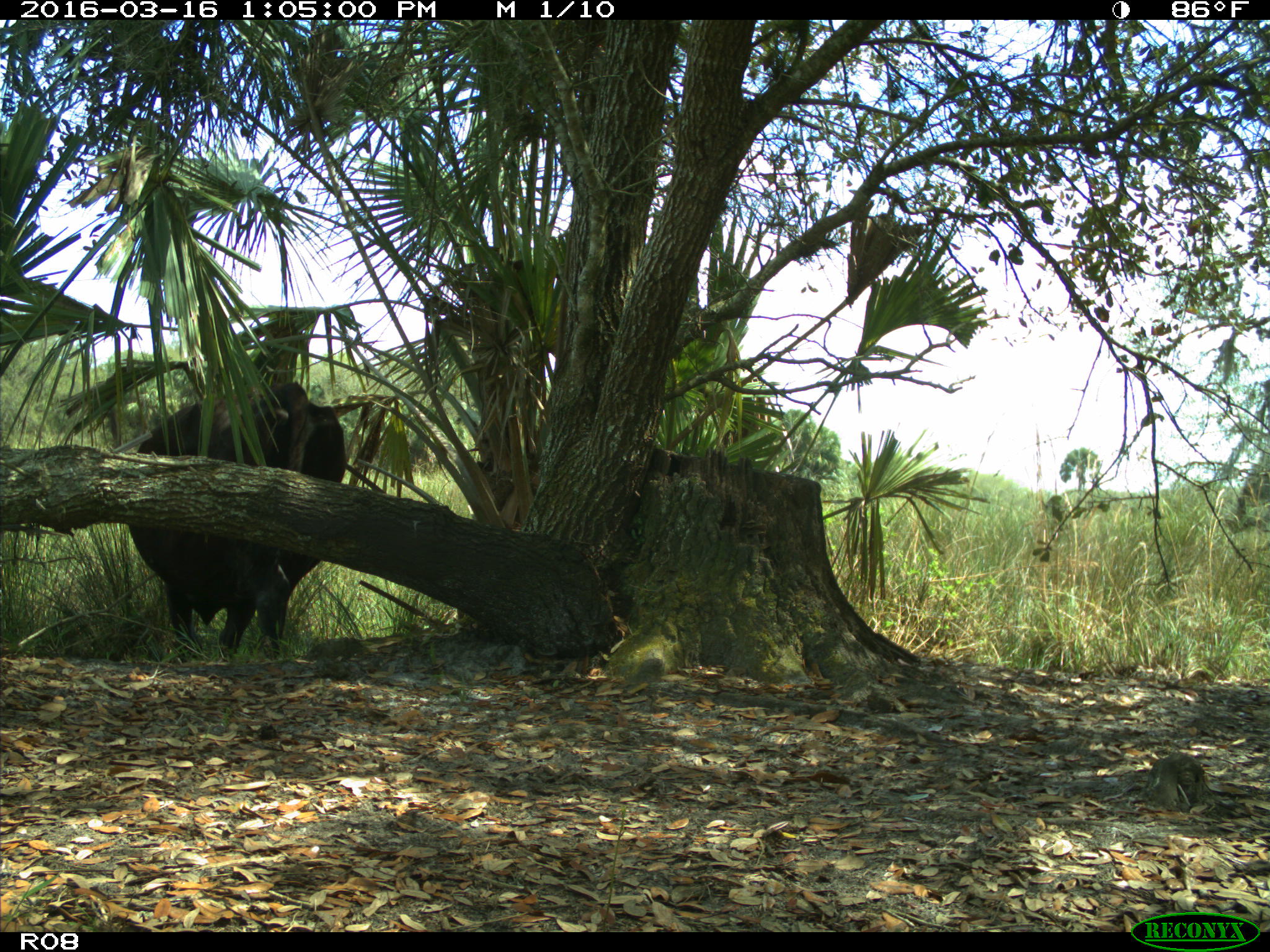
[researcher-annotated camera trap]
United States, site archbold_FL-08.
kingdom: Animalia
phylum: Chordata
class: Mammalia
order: Artiodactyla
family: Bovidae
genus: Bos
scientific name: Bos taurus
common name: domestic cow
Bos taurus (domestic cow).